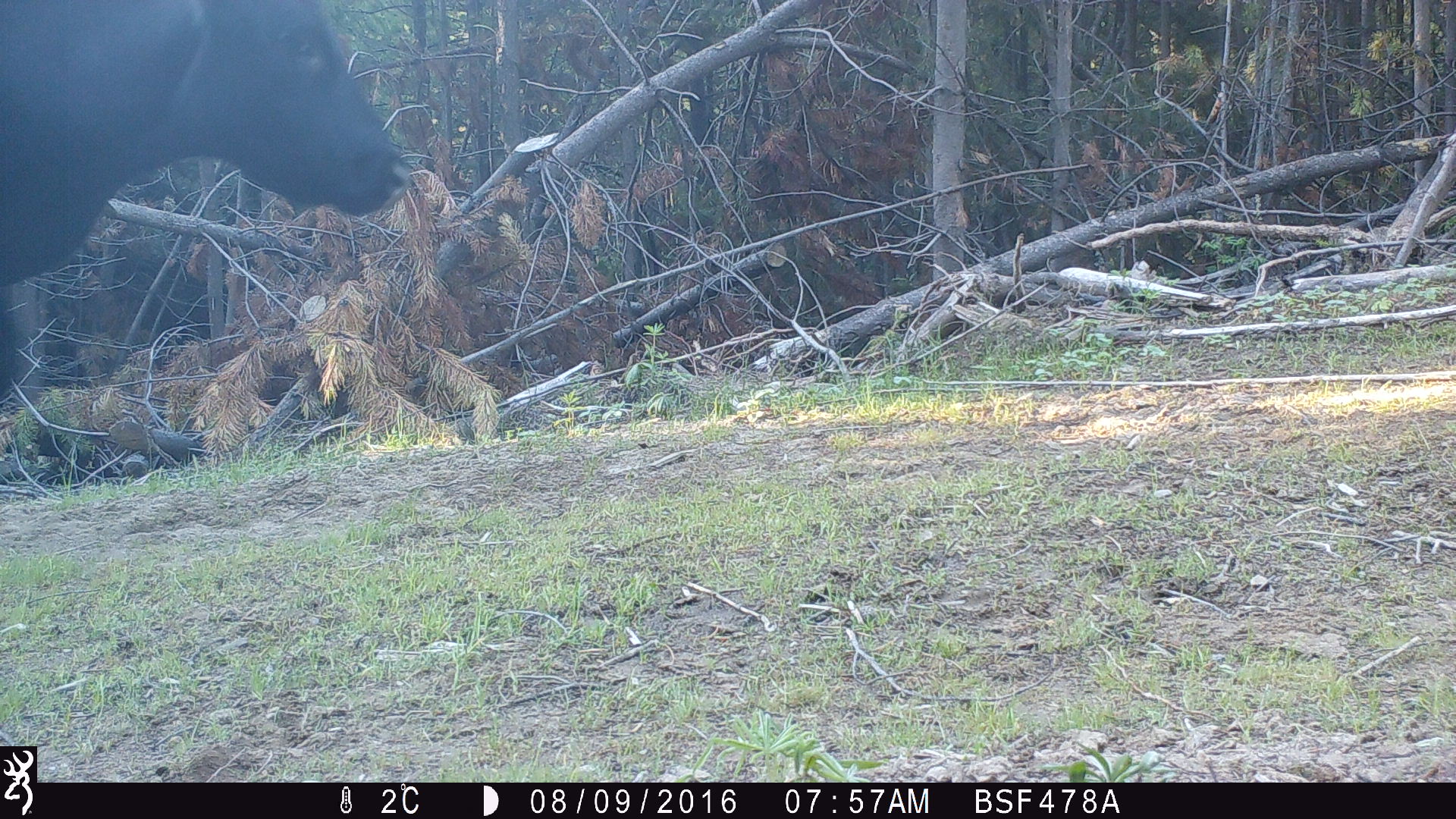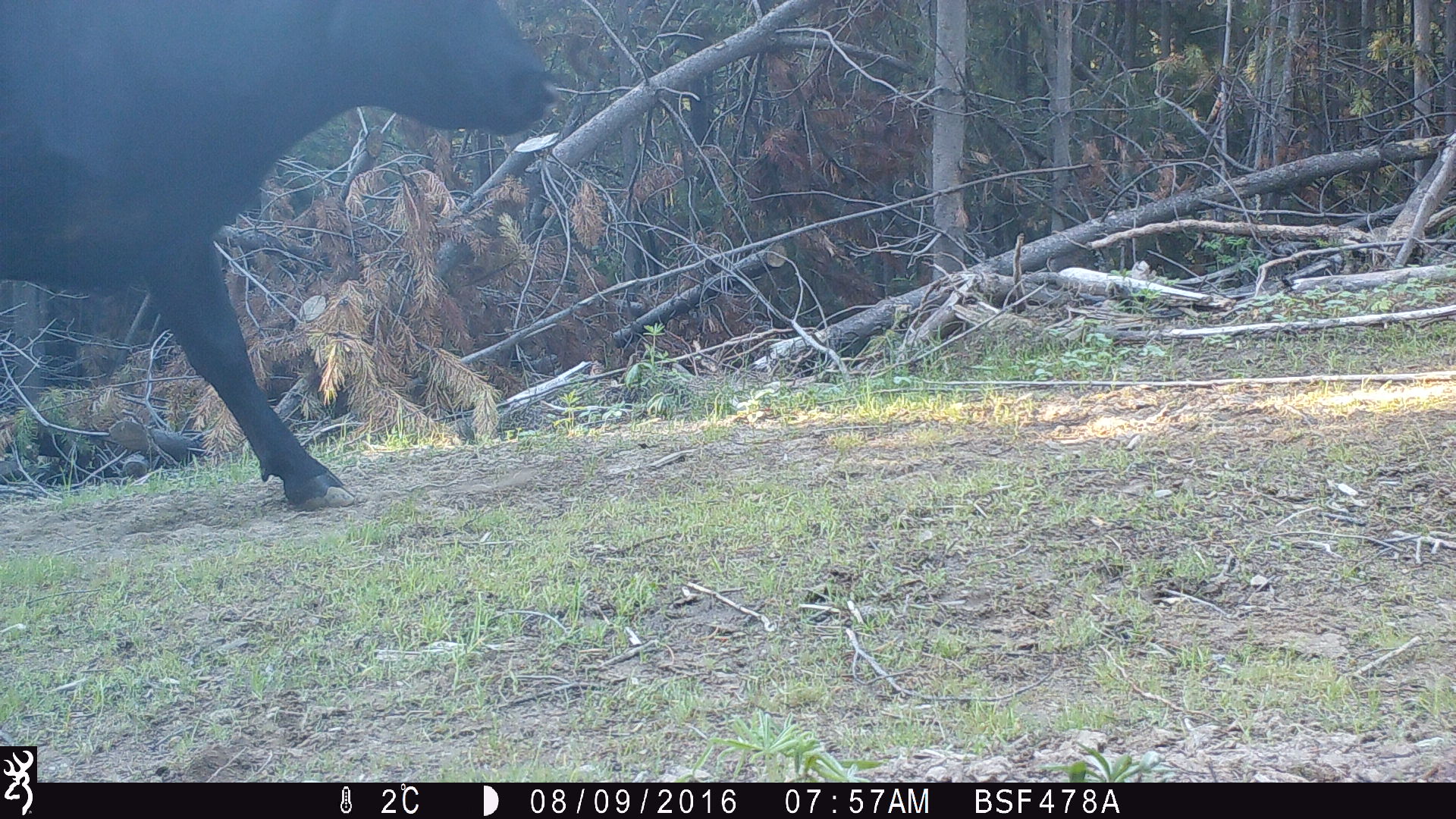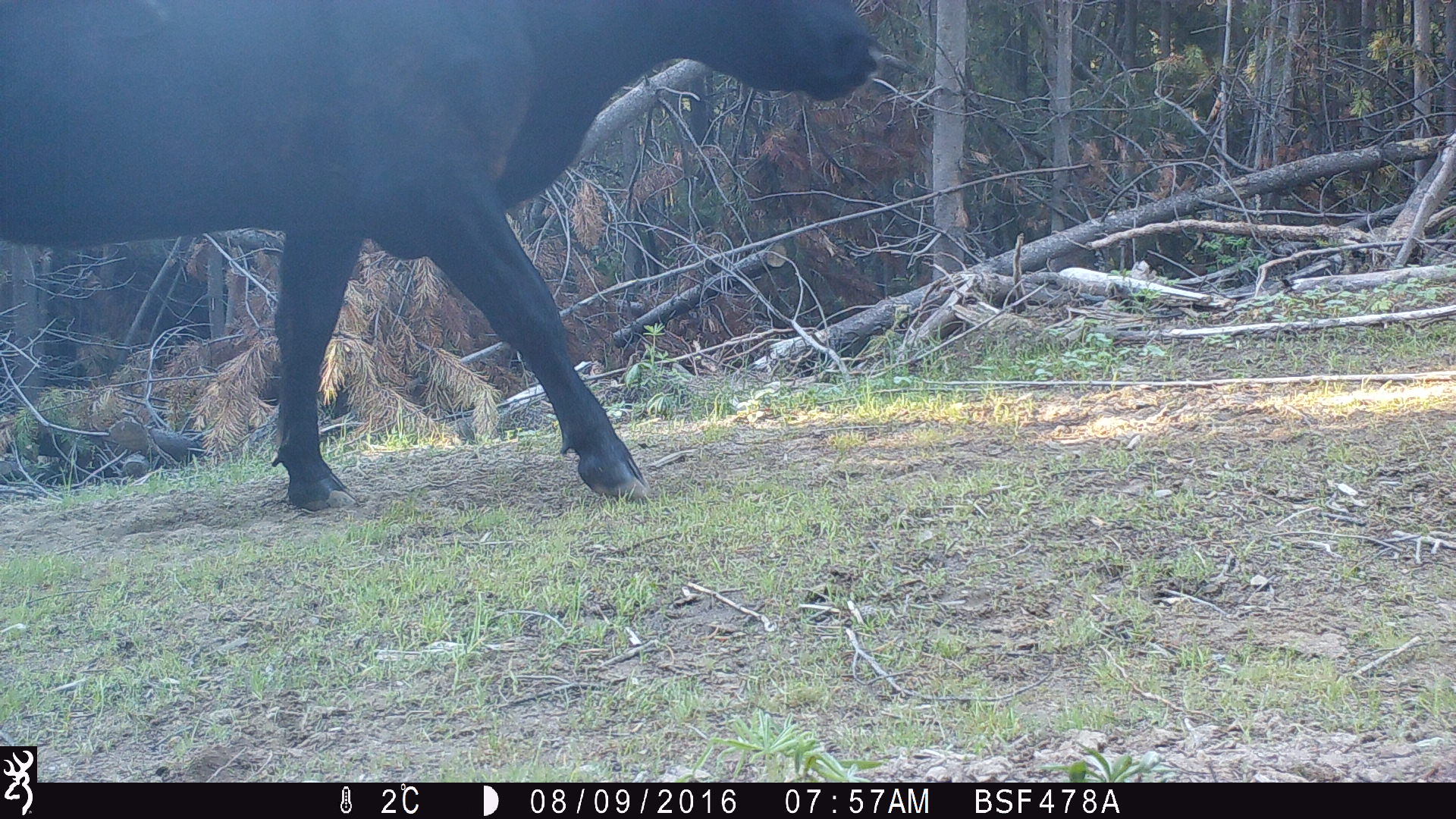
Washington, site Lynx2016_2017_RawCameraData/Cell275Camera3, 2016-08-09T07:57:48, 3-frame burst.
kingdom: Animalia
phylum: Chordata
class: Mammalia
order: Artiodactyla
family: Bovidae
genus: Bos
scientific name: Bos taurus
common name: domestic cattle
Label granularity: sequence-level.